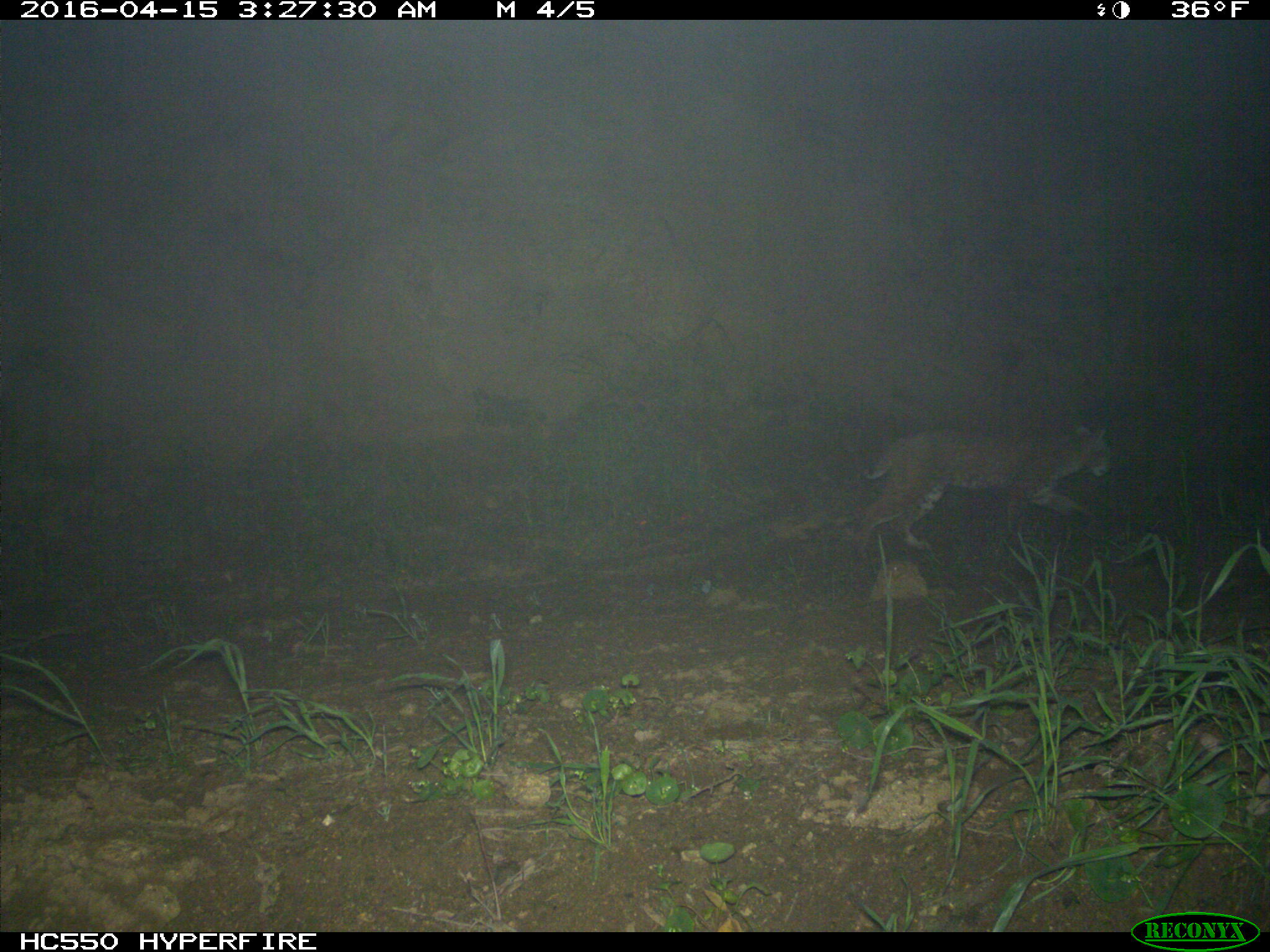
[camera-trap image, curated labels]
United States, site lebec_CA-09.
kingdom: Animalia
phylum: Chordata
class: Mammalia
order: Carnivora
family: Felidae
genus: Lynx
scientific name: Lynx rufus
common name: bobcat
Lynx rufus (bobcat).